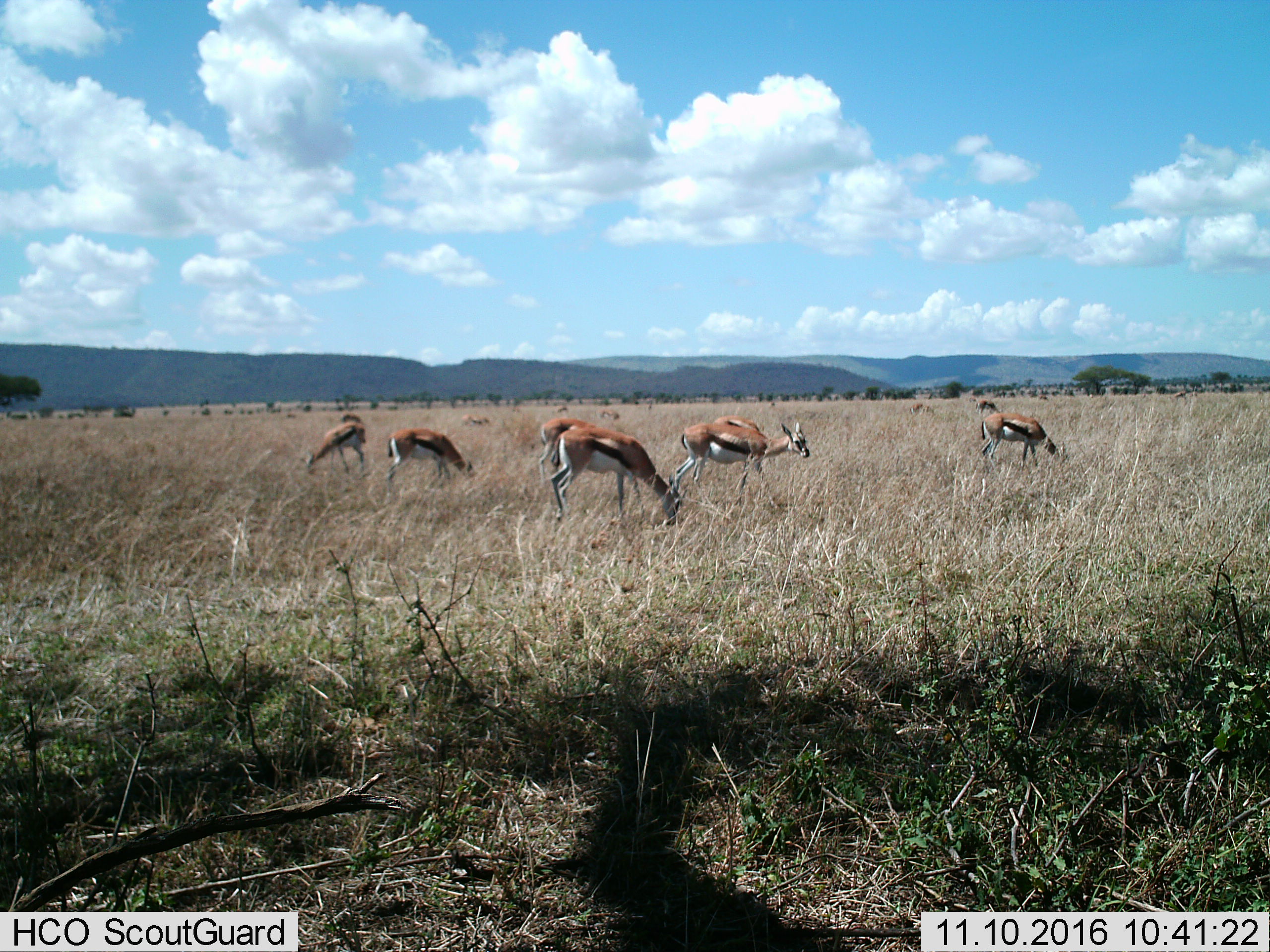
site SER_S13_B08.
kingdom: Animalia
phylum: Chordata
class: Mammalia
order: Artiodactyla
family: Bovidae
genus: Eudorcas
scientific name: Eudorcas thomsonii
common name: thomson's gazelle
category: gazellethomsons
Gazellethomsons (thomson's gazelle) (Eudorcas thomsonii), count 11-50. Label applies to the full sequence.